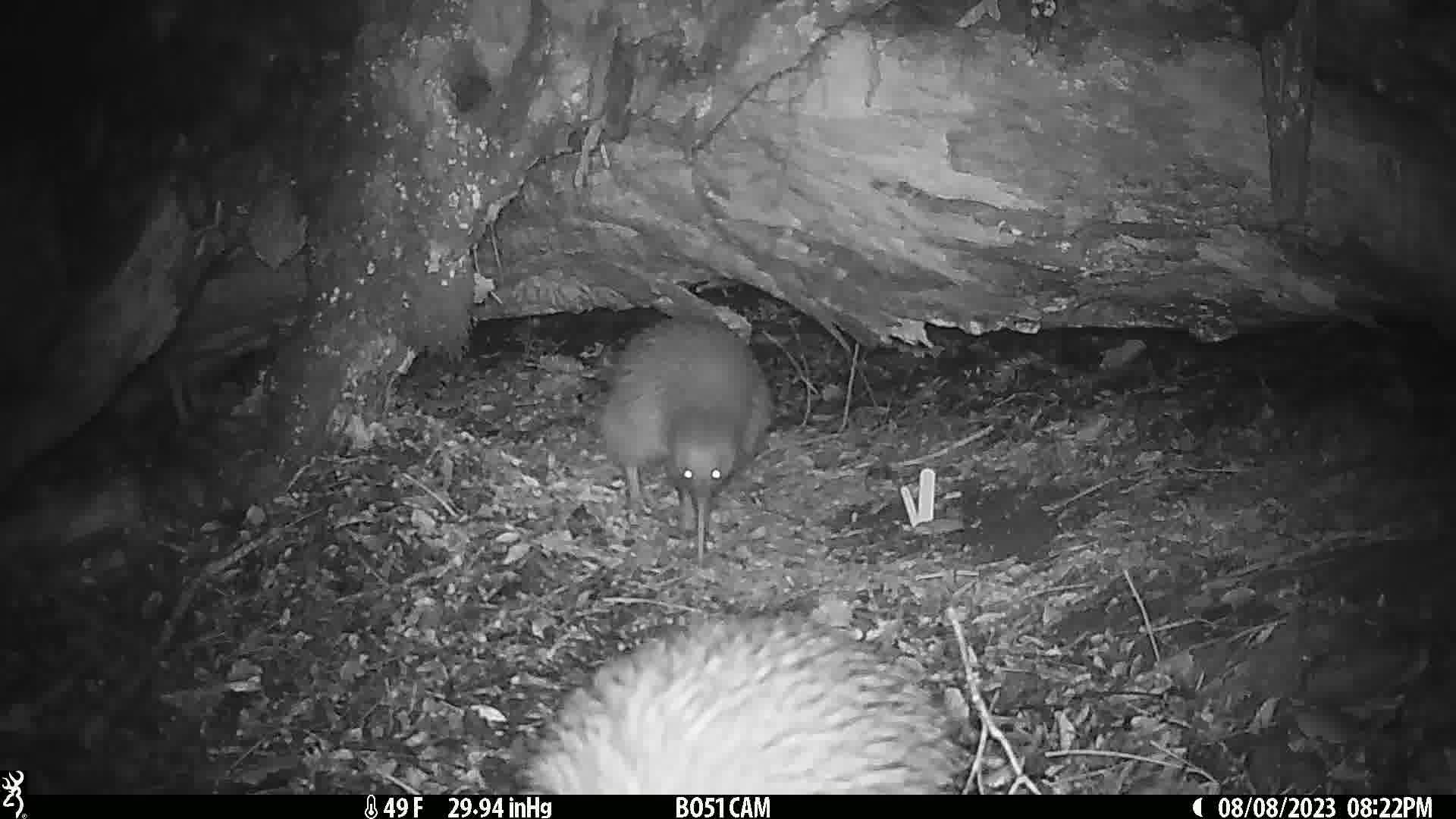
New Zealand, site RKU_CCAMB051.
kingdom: Animalia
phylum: Chordata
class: Aves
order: Apterygiformes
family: Apterygidae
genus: Apteryx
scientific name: Apteryx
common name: kiwi